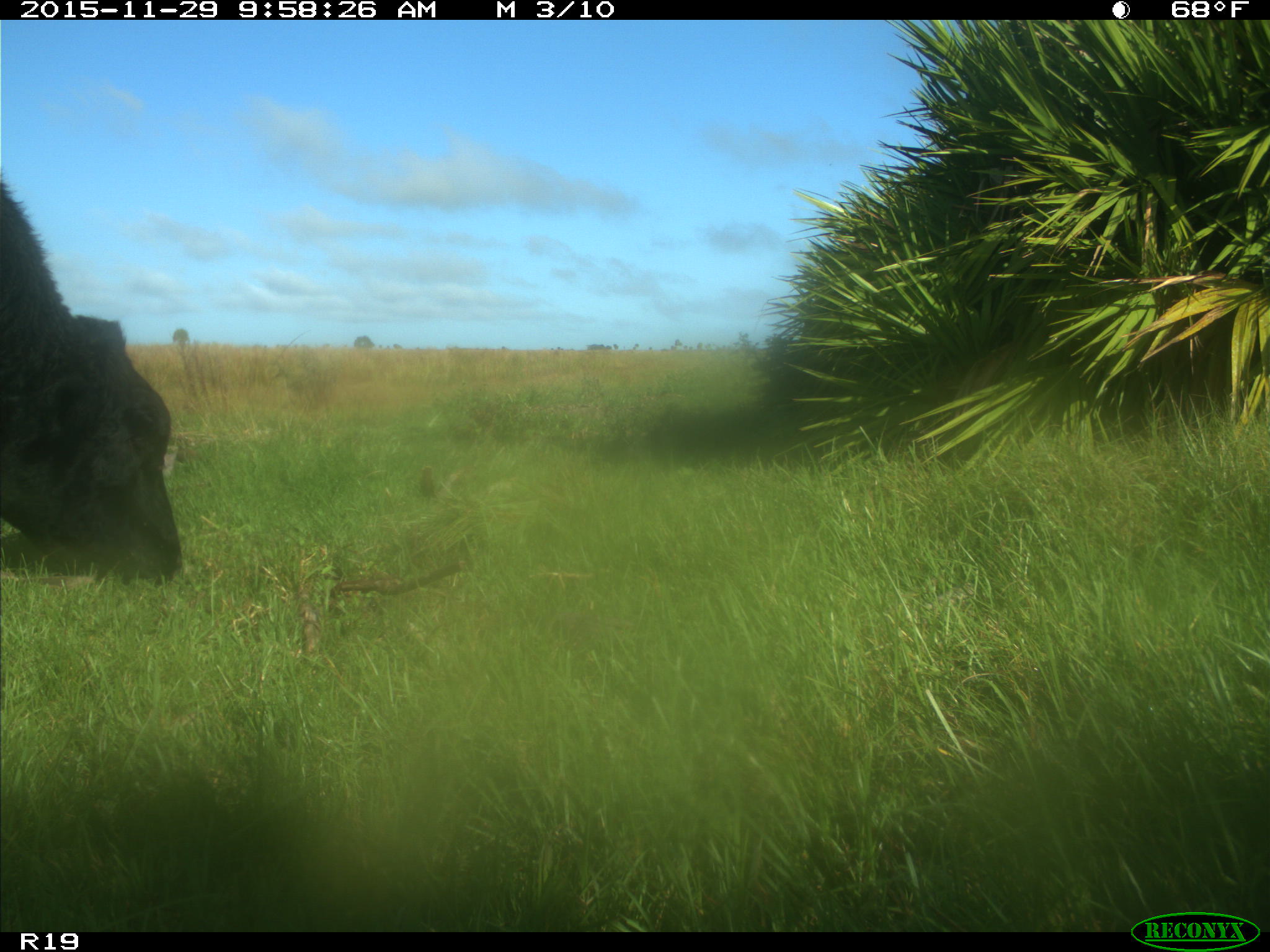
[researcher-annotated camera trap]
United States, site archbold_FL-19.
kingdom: Animalia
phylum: Chordata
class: Mammalia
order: Artiodactyla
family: Bovidae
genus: Bos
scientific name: Bos taurus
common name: domestic cow